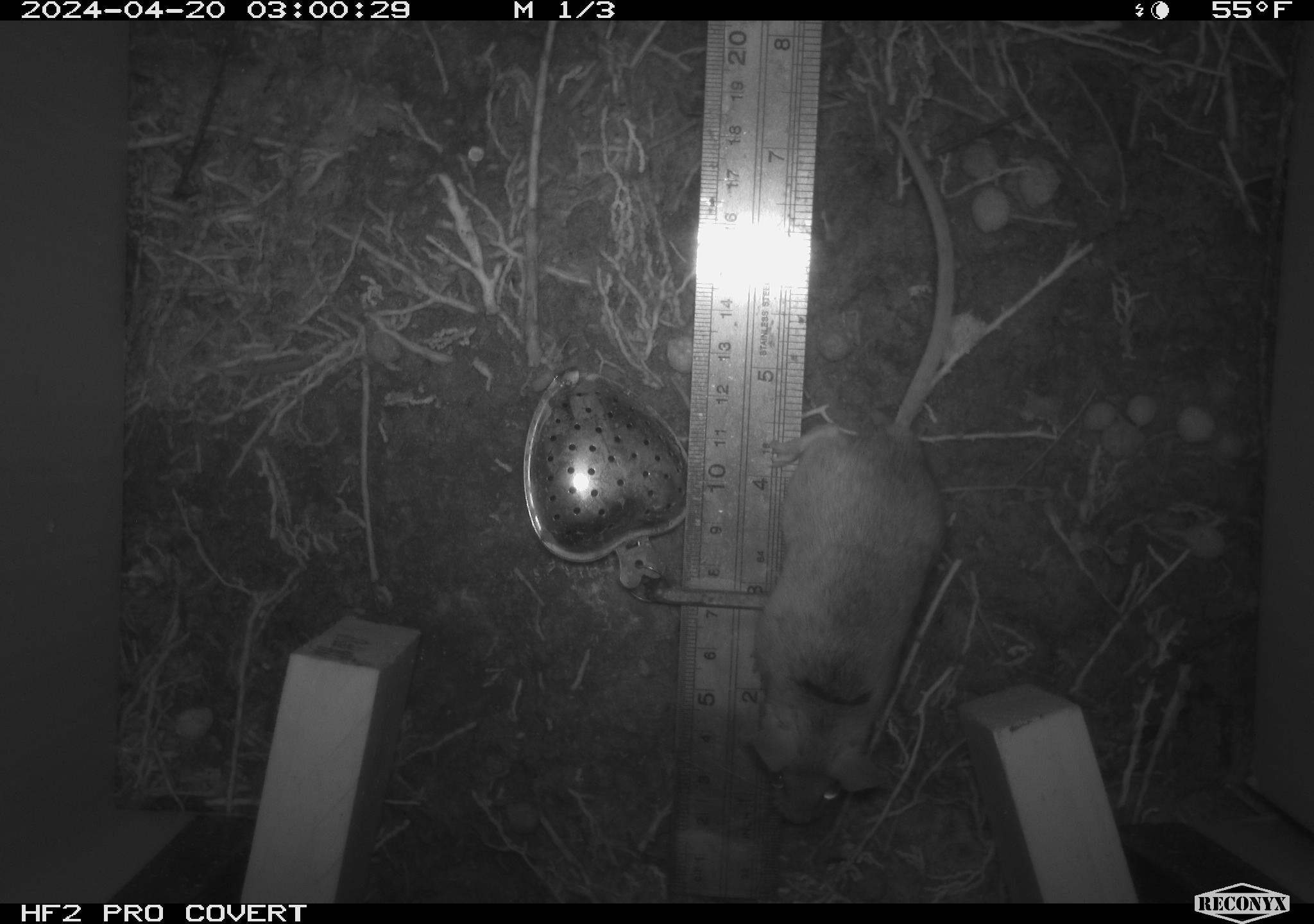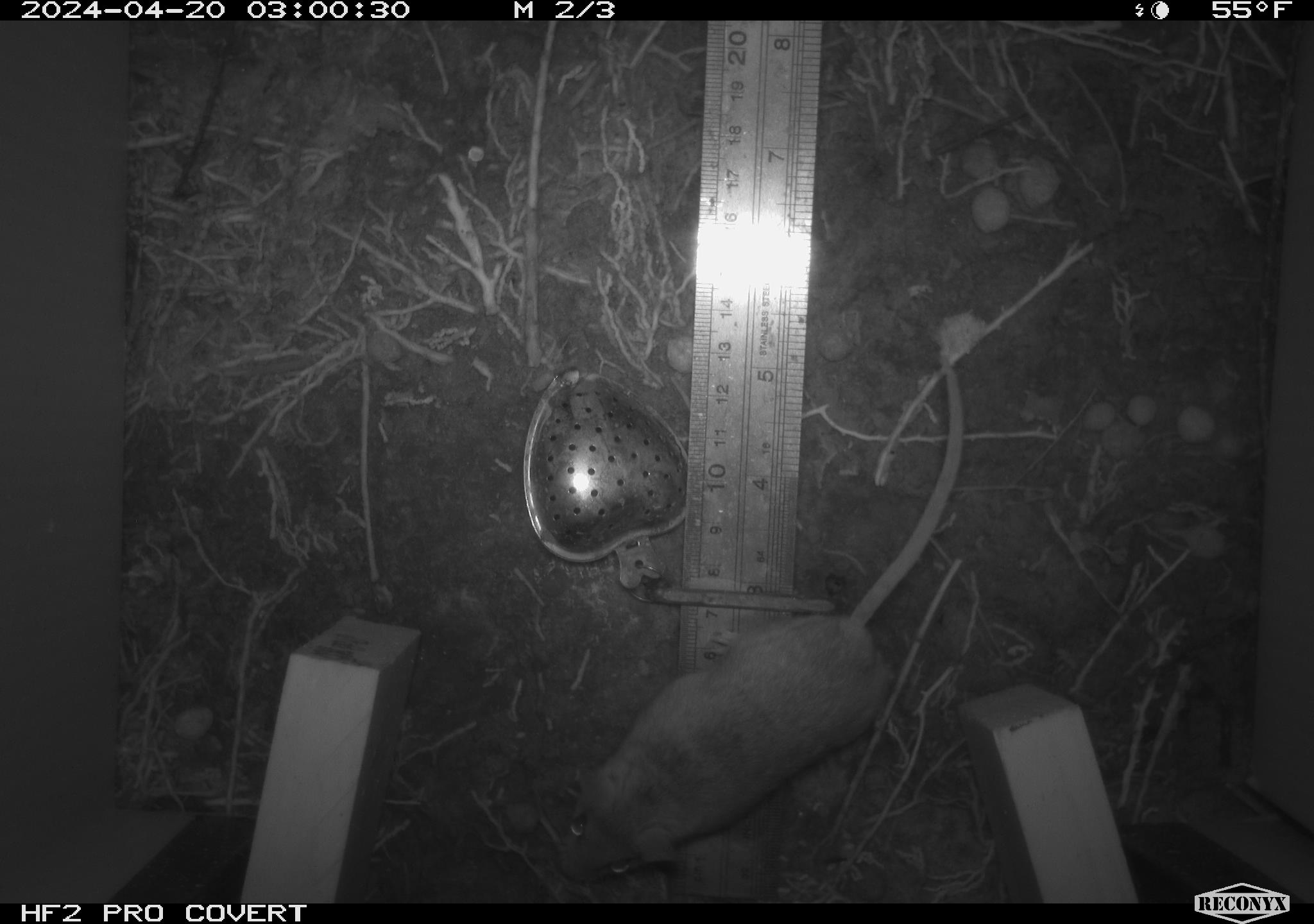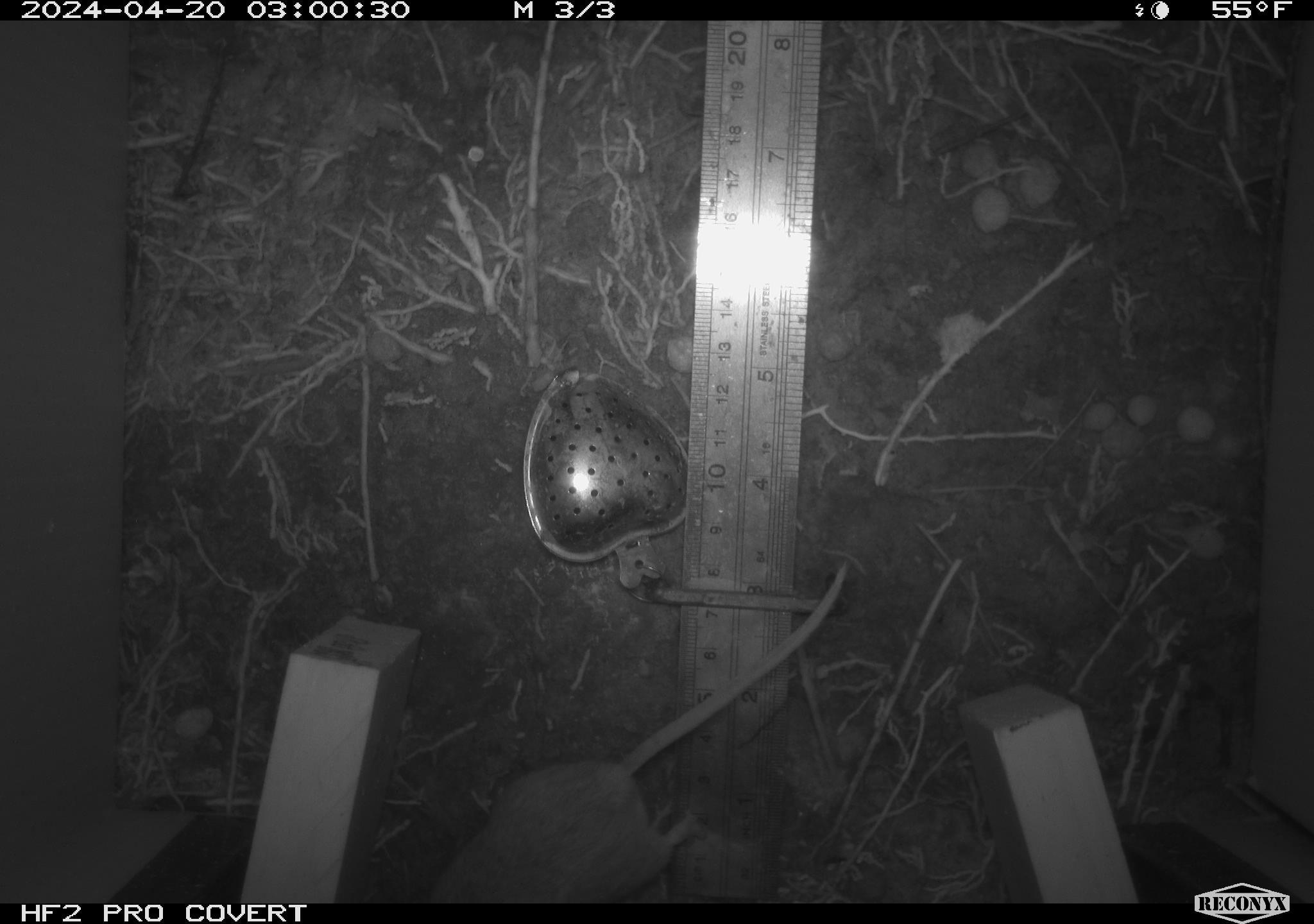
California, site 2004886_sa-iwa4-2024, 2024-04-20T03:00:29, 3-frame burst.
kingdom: Animalia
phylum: Chordata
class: Mammalia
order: Rodentia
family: Muridae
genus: Rattus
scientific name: Rattus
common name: rat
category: rattus species